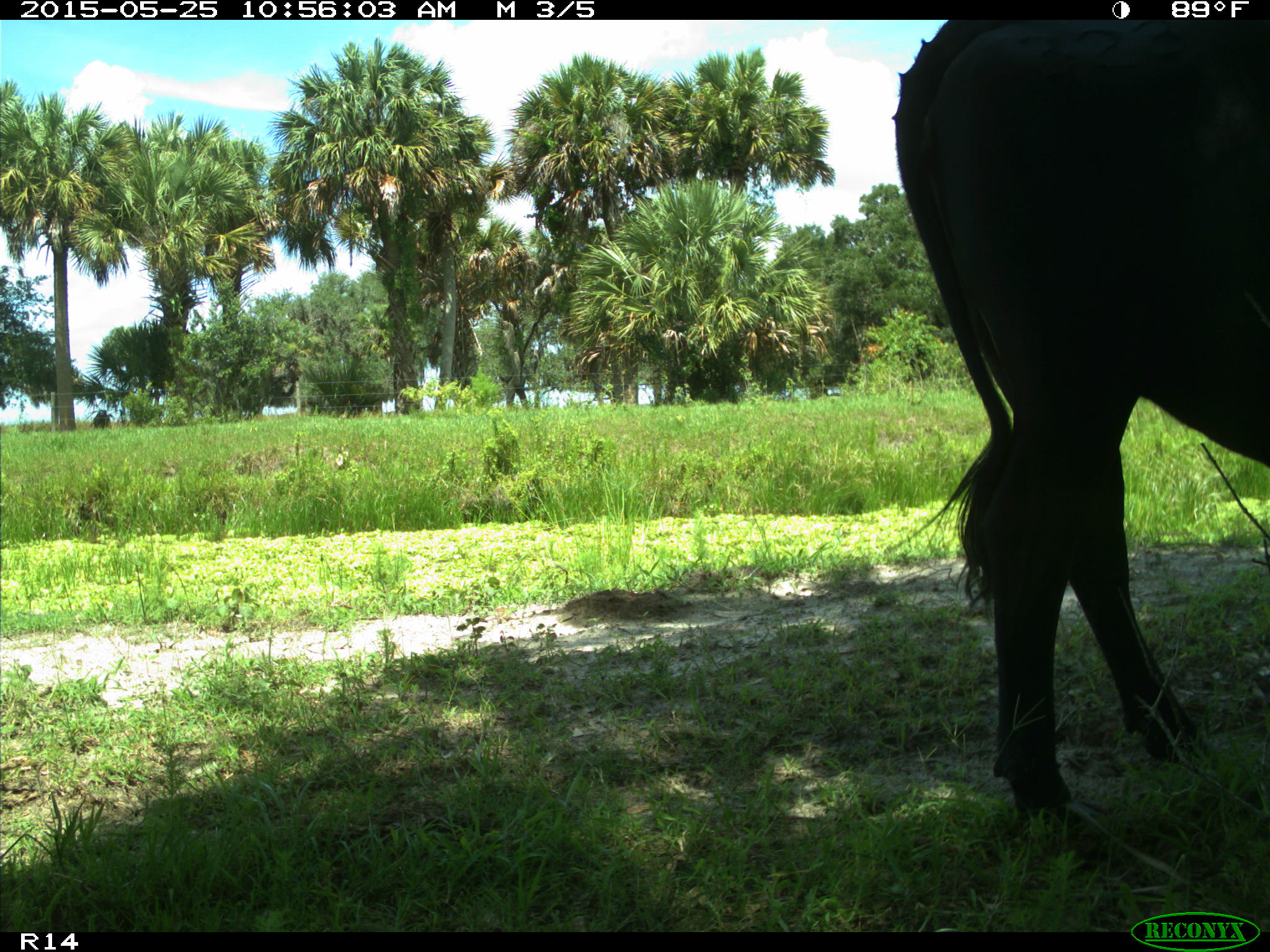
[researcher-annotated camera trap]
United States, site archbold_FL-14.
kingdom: Animalia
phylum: Chordata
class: Mammalia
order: Artiodactyla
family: Bovidae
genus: Bos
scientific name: Bos taurus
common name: domestic cow